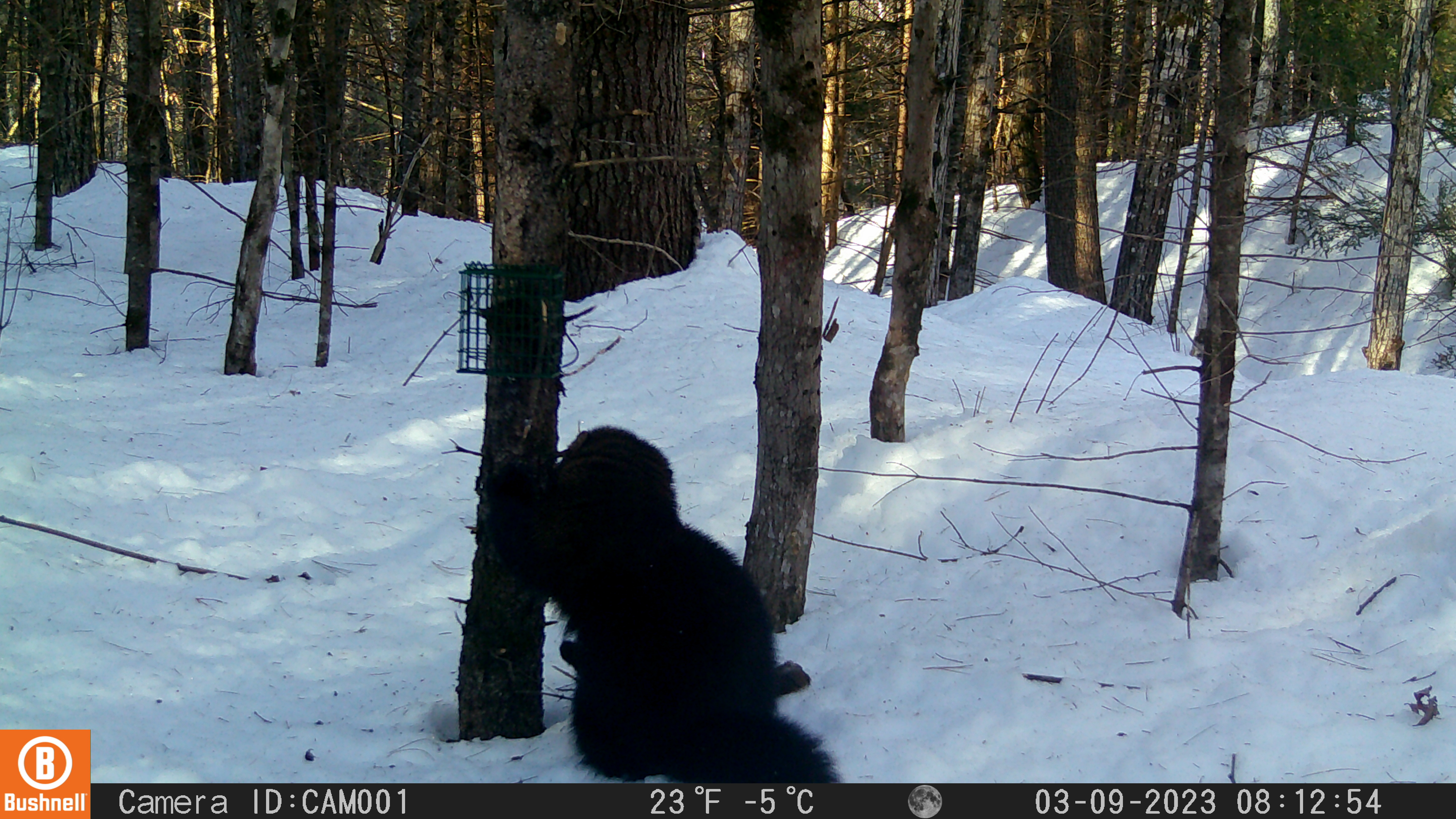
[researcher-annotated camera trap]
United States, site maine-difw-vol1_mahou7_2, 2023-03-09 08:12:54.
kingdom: Animalia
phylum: Chordata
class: Mammalia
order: Carnivora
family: Mustelidae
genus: Pekania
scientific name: Pekania pennanti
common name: fisher